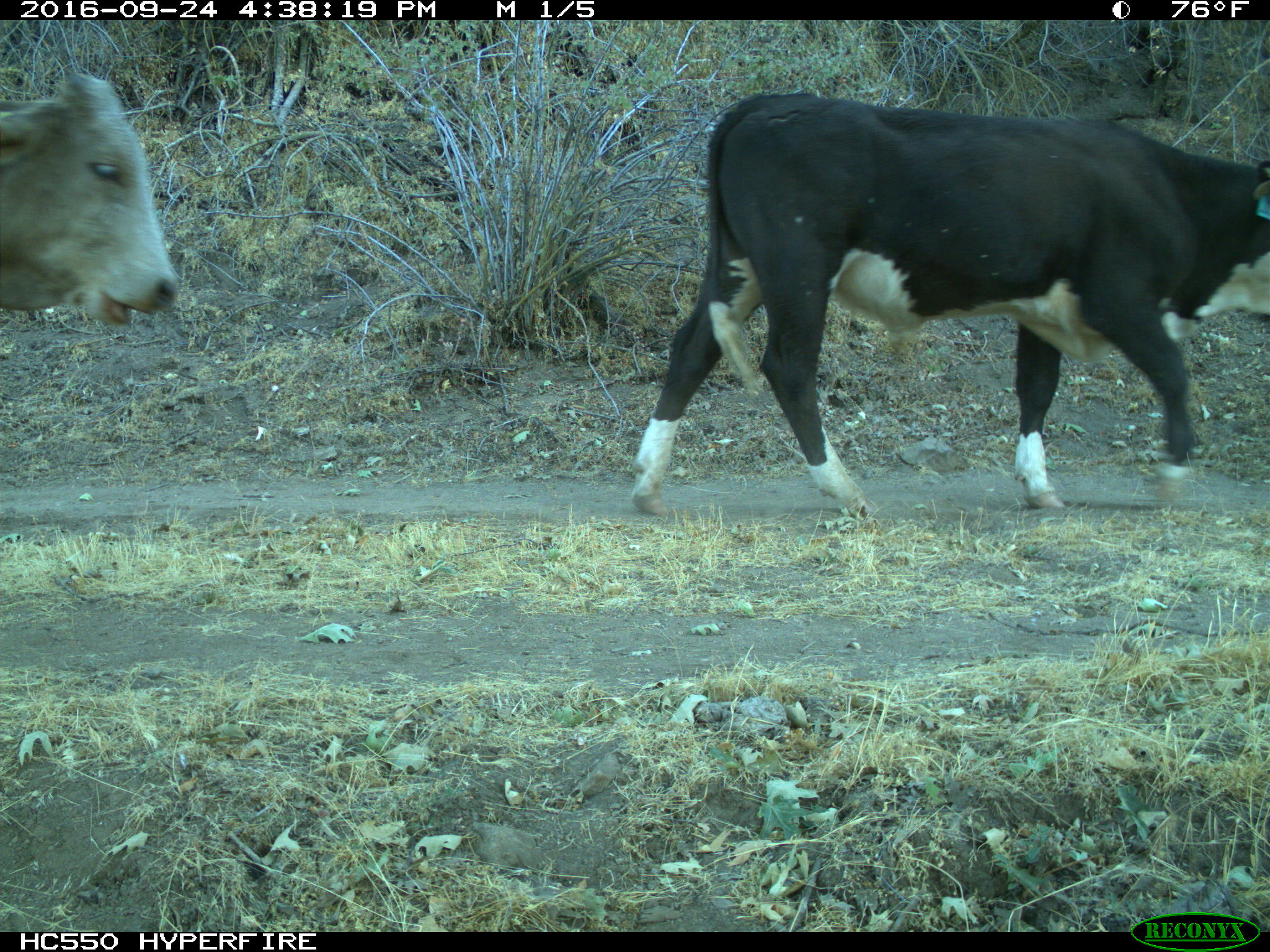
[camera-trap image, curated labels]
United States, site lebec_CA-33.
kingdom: Animalia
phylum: Chordata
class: Mammalia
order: Artiodactyla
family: Bovidae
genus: Bos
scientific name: Bos taurus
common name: domestic cow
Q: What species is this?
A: Bos taurus (domestic cow).